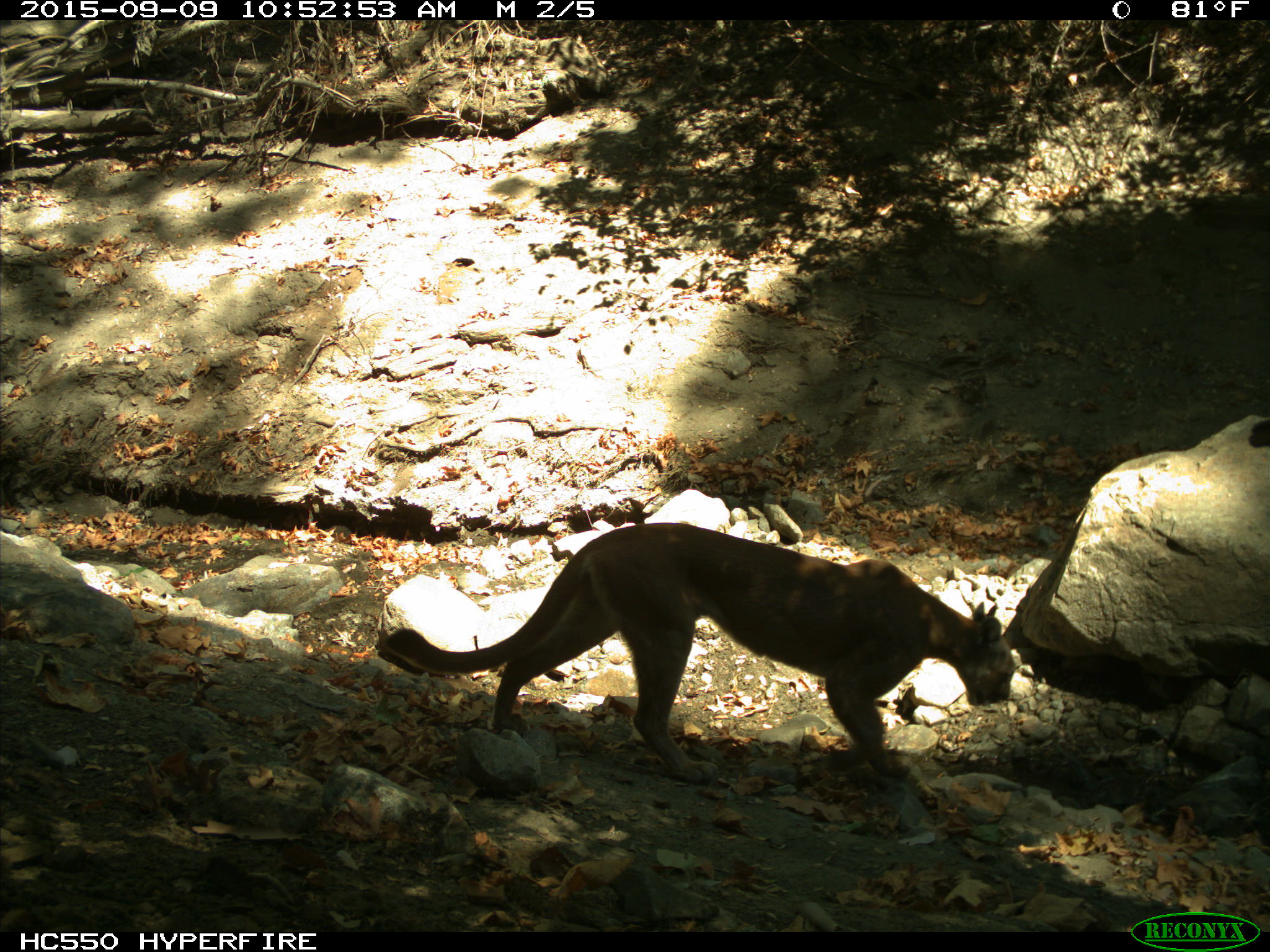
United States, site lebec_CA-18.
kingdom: Animalia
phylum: Chordata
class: Mammalia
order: Carnivora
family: Felidae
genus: Puma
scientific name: Puma concolor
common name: mountain lion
Puma concolor (mountain lion).